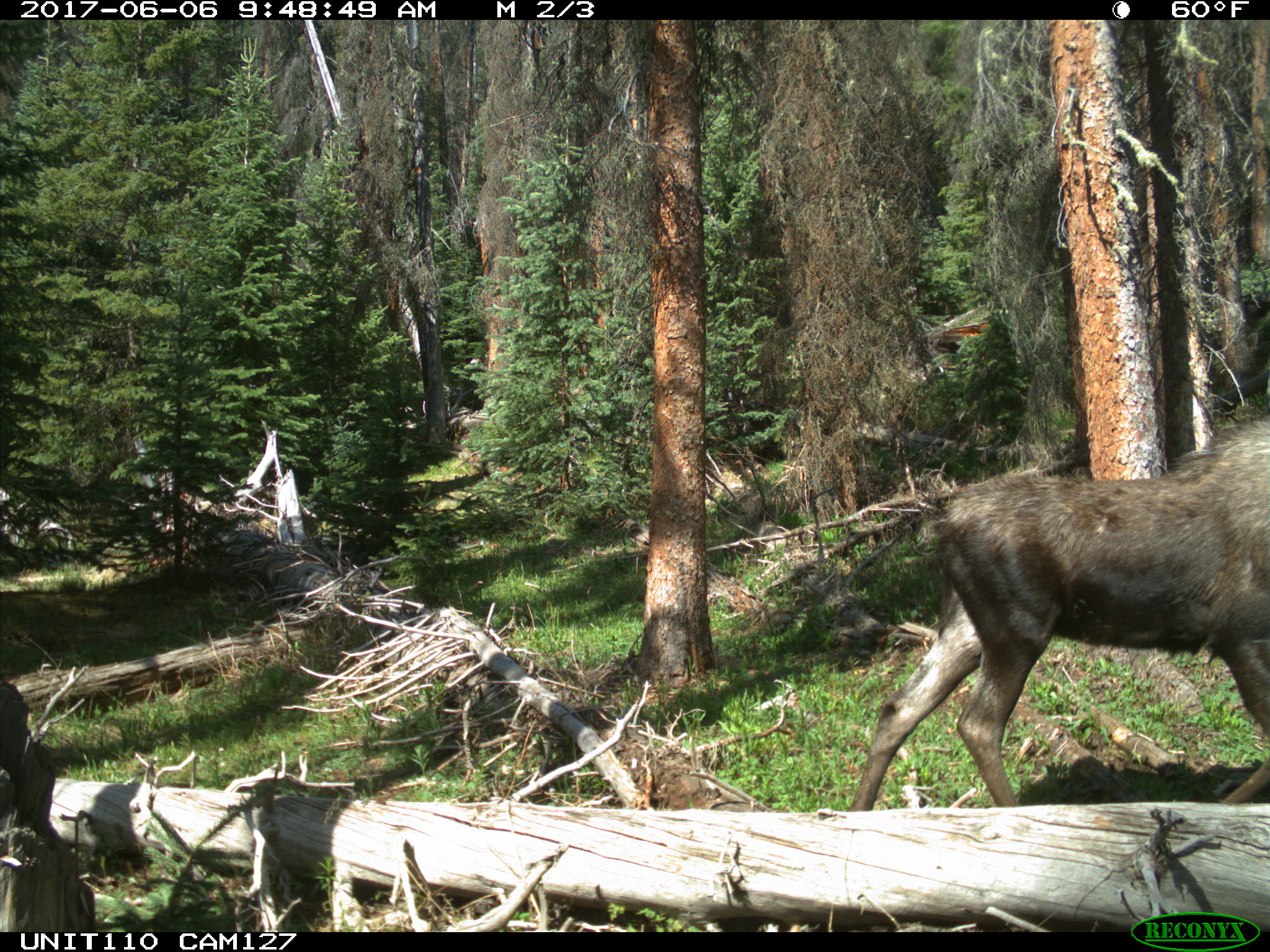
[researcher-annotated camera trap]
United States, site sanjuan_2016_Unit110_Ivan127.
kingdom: Animalia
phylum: Chordata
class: Mammalia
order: Artiodactyla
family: Cervidae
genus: Alces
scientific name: Alces alces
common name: moose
Alces alces (moose).